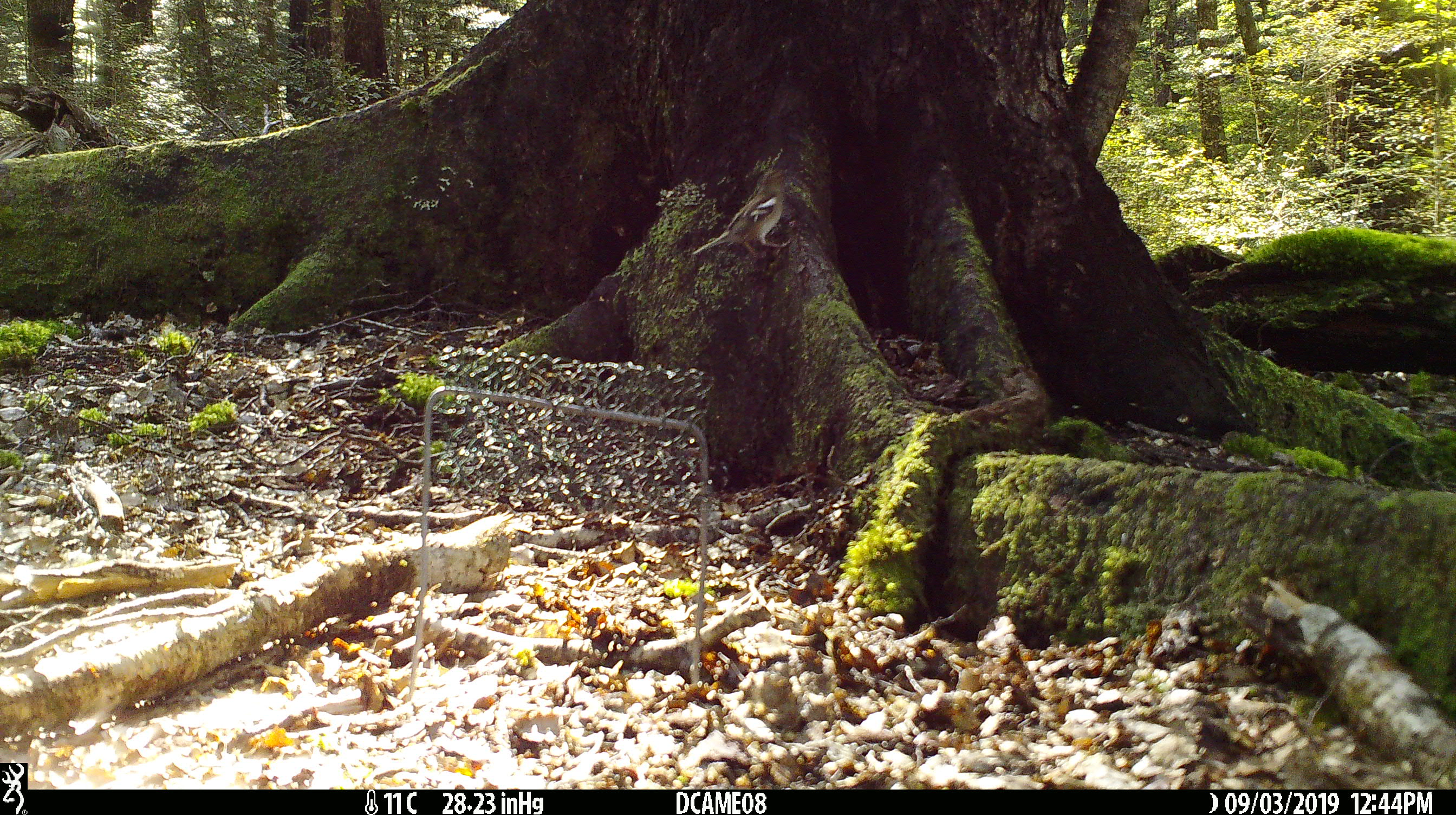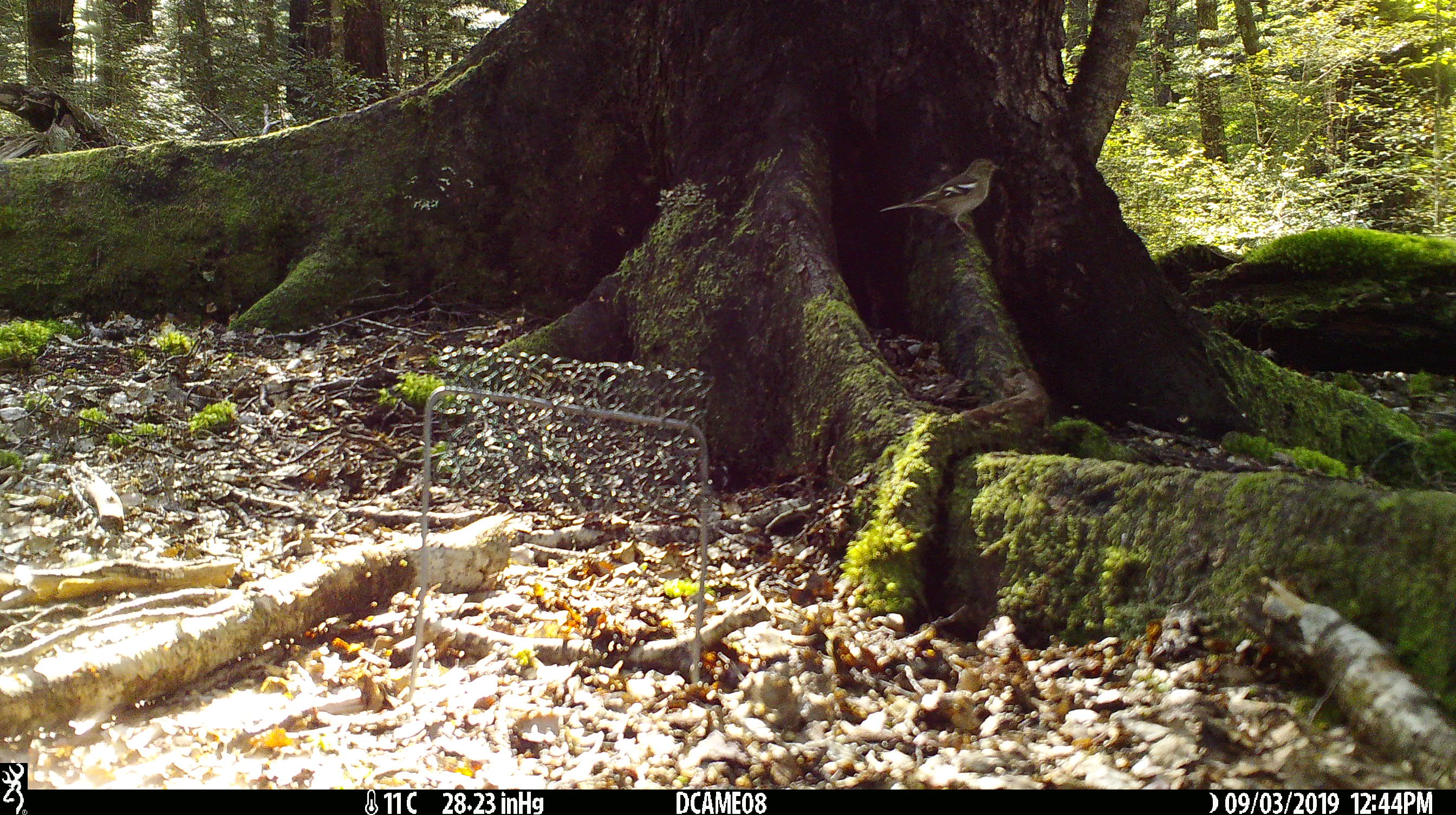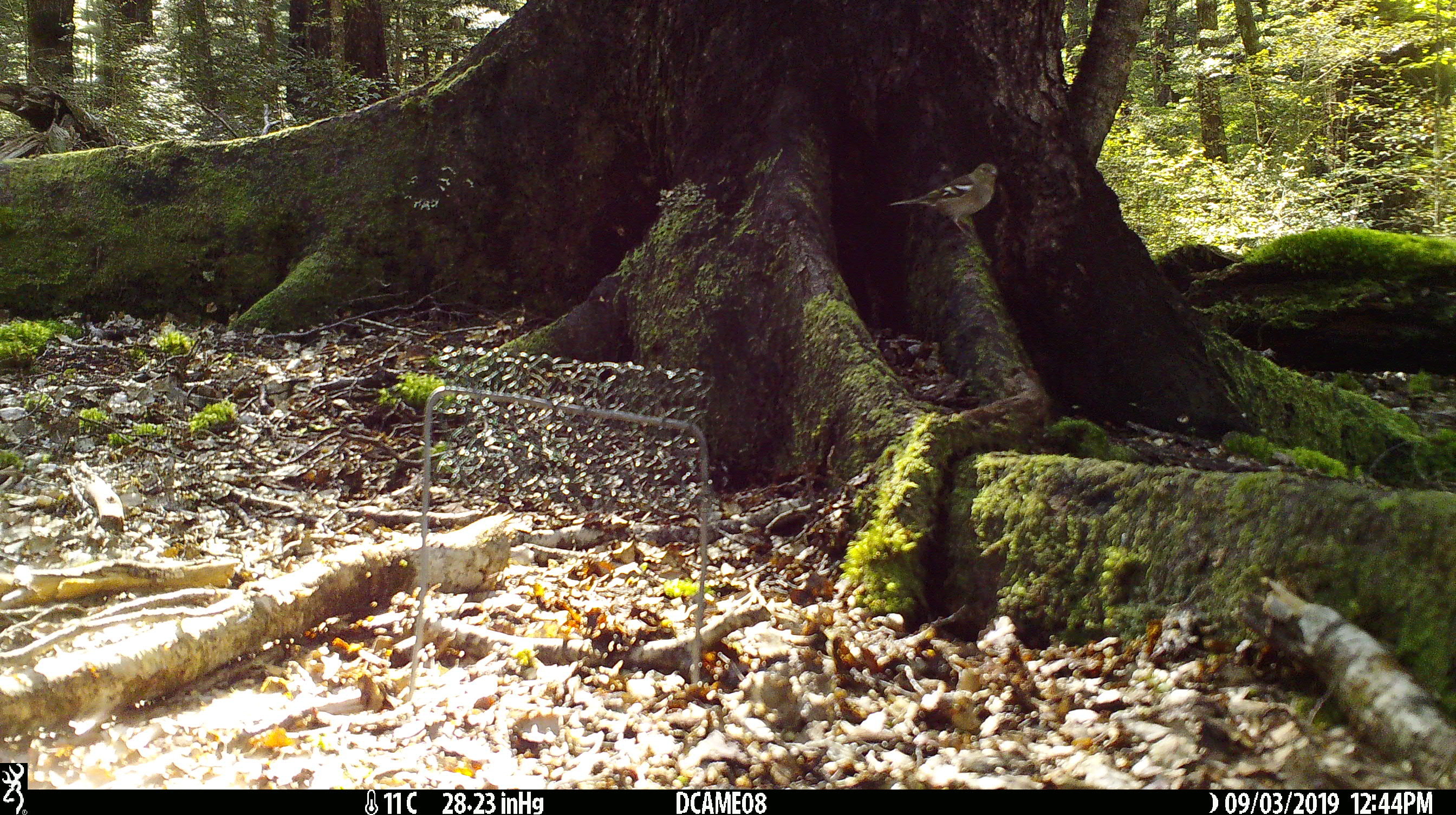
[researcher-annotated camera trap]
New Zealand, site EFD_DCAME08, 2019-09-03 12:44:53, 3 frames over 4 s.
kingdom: Animalia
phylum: Chordata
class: Aves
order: Passeriformes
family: Fringillidae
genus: Fringilla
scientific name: Fringilla coelebs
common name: common chaffinch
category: chaffinch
Chaffinch (common chaffinch) (Fringilla coelebs).